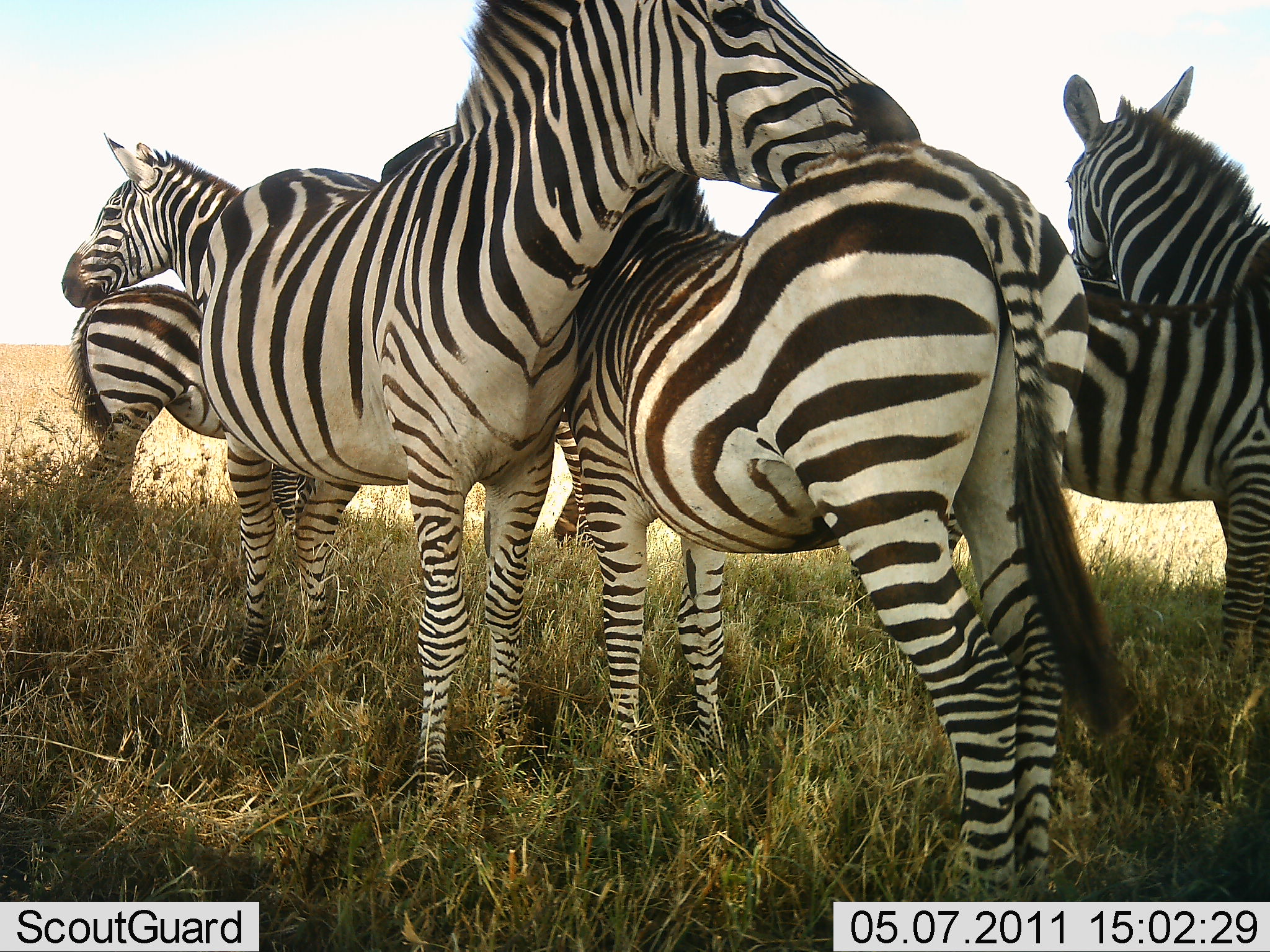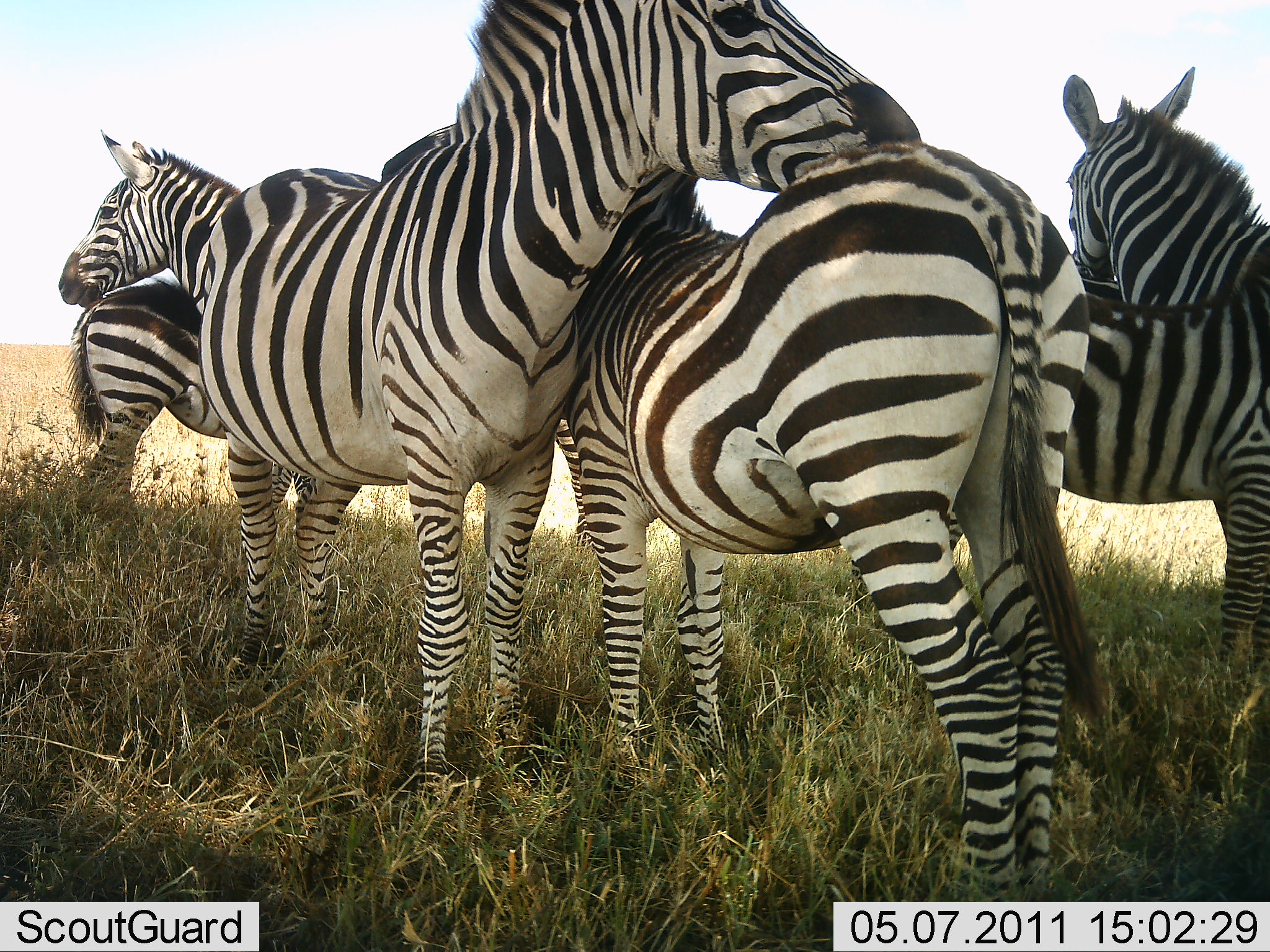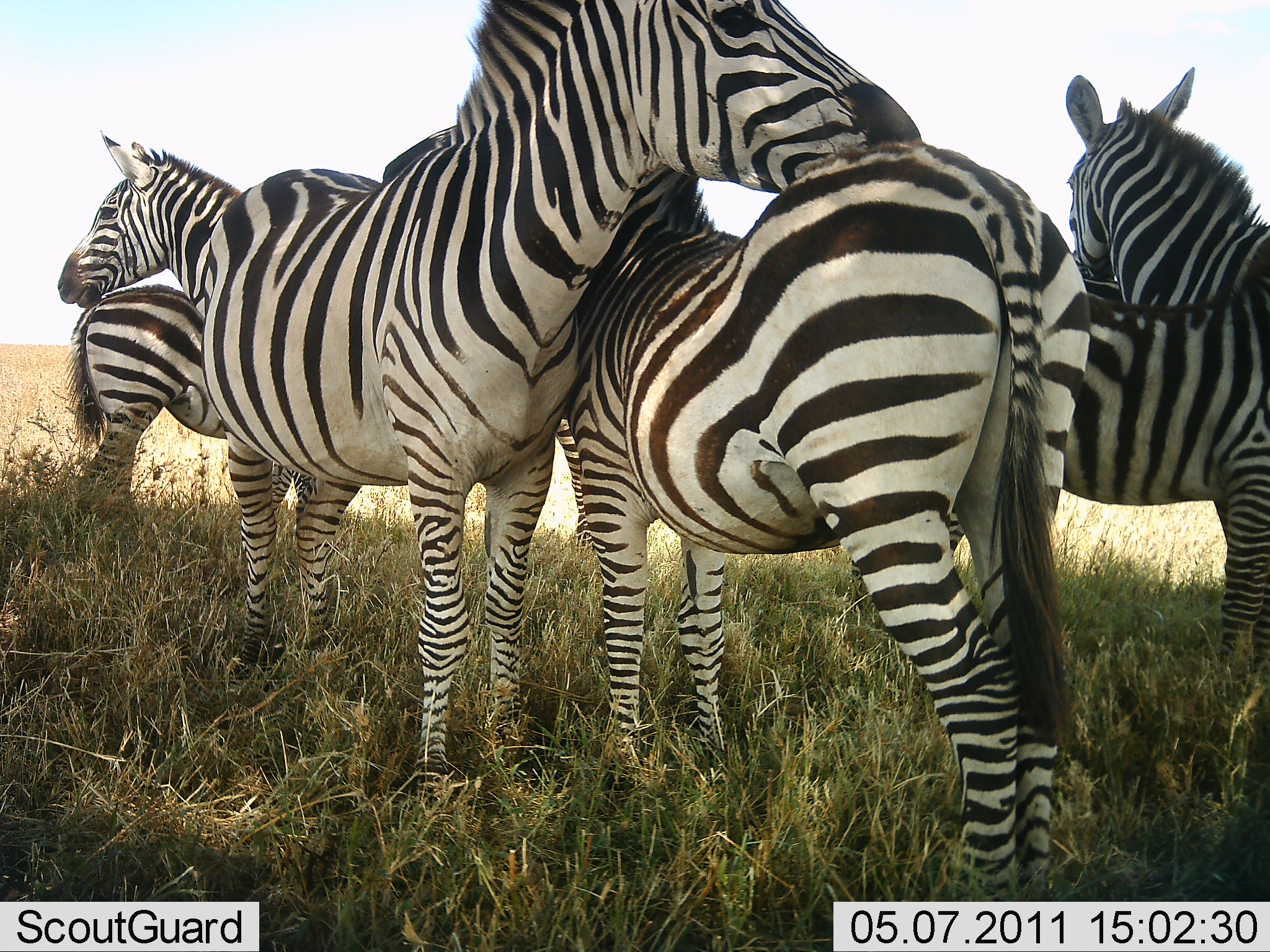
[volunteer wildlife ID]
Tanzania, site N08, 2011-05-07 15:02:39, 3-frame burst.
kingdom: Animalia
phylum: Chordata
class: Mammalia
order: Perissodactyla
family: Equidae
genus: Equus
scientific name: Equus quagga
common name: plains zebra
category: zebra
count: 6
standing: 83%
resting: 17%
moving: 0%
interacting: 42%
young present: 8%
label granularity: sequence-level